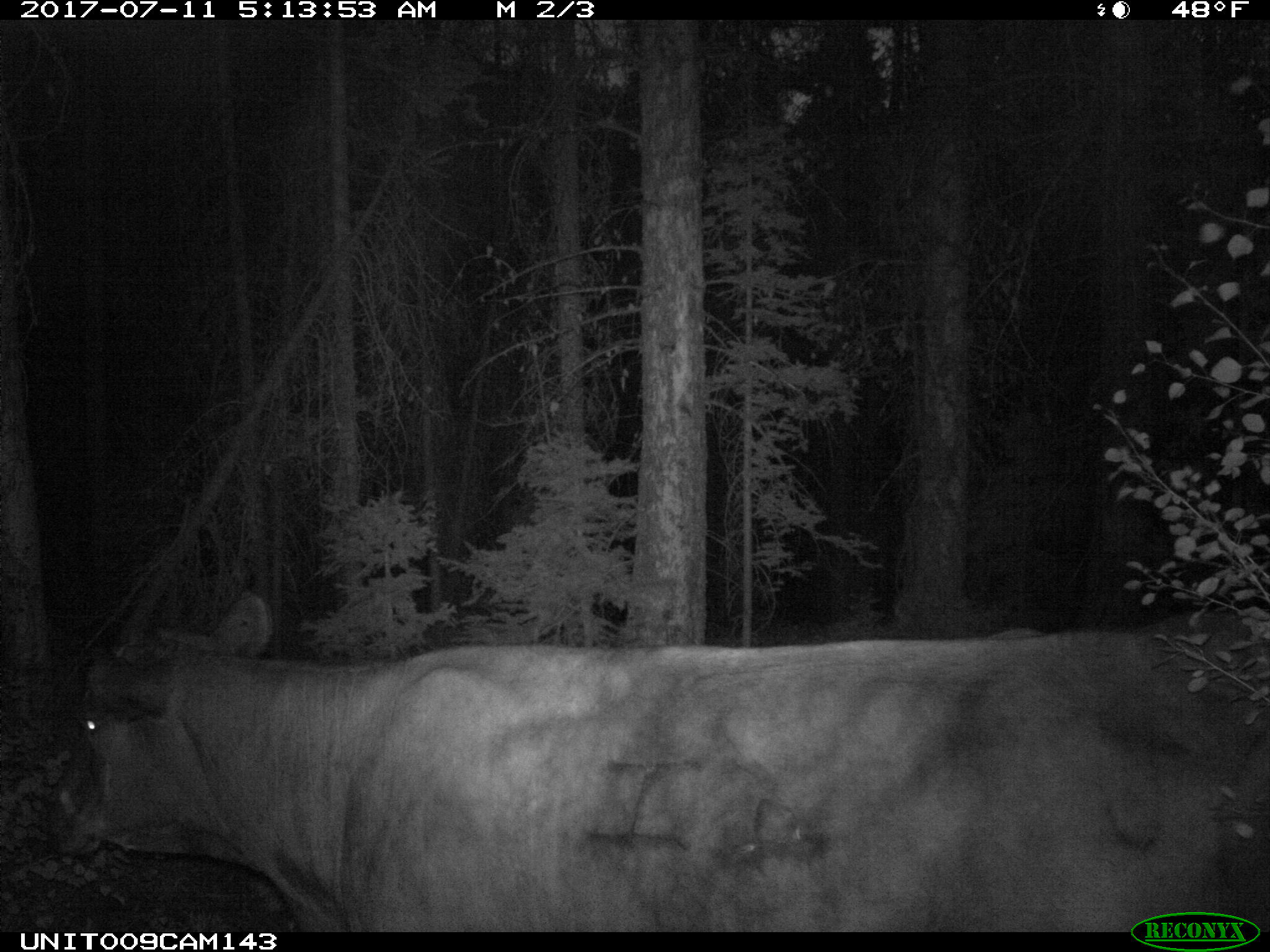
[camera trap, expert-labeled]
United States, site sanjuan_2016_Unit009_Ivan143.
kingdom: Animalia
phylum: Chordata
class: Mammalia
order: Artiodactyla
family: Bovidae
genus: Bos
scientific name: Bos taurus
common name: domestic cow